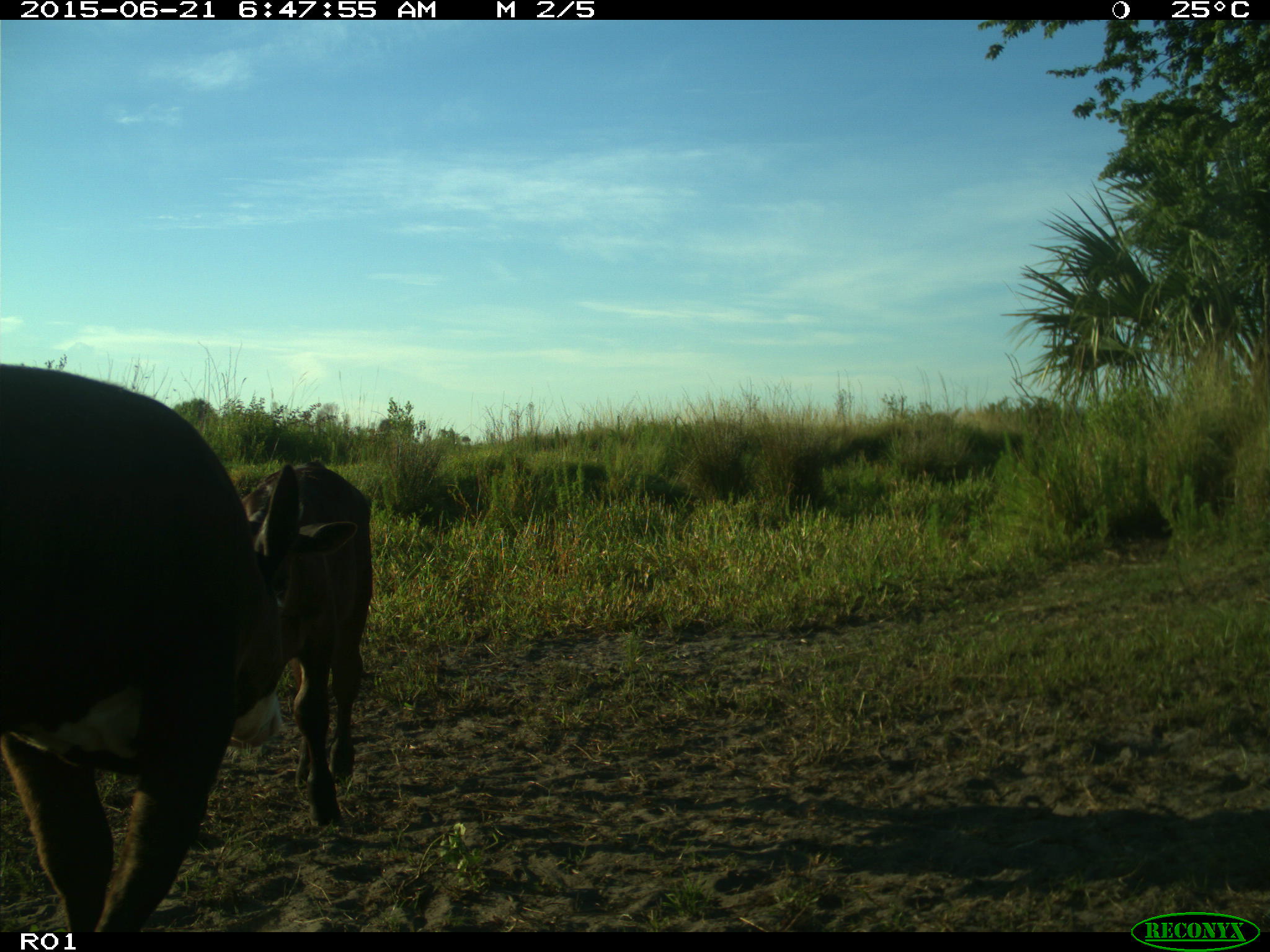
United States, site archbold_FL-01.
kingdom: Animalia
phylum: Chordata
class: Mammalia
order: Artiodactyla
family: Bovidae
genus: Bos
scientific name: Bos taurus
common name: domestic cow